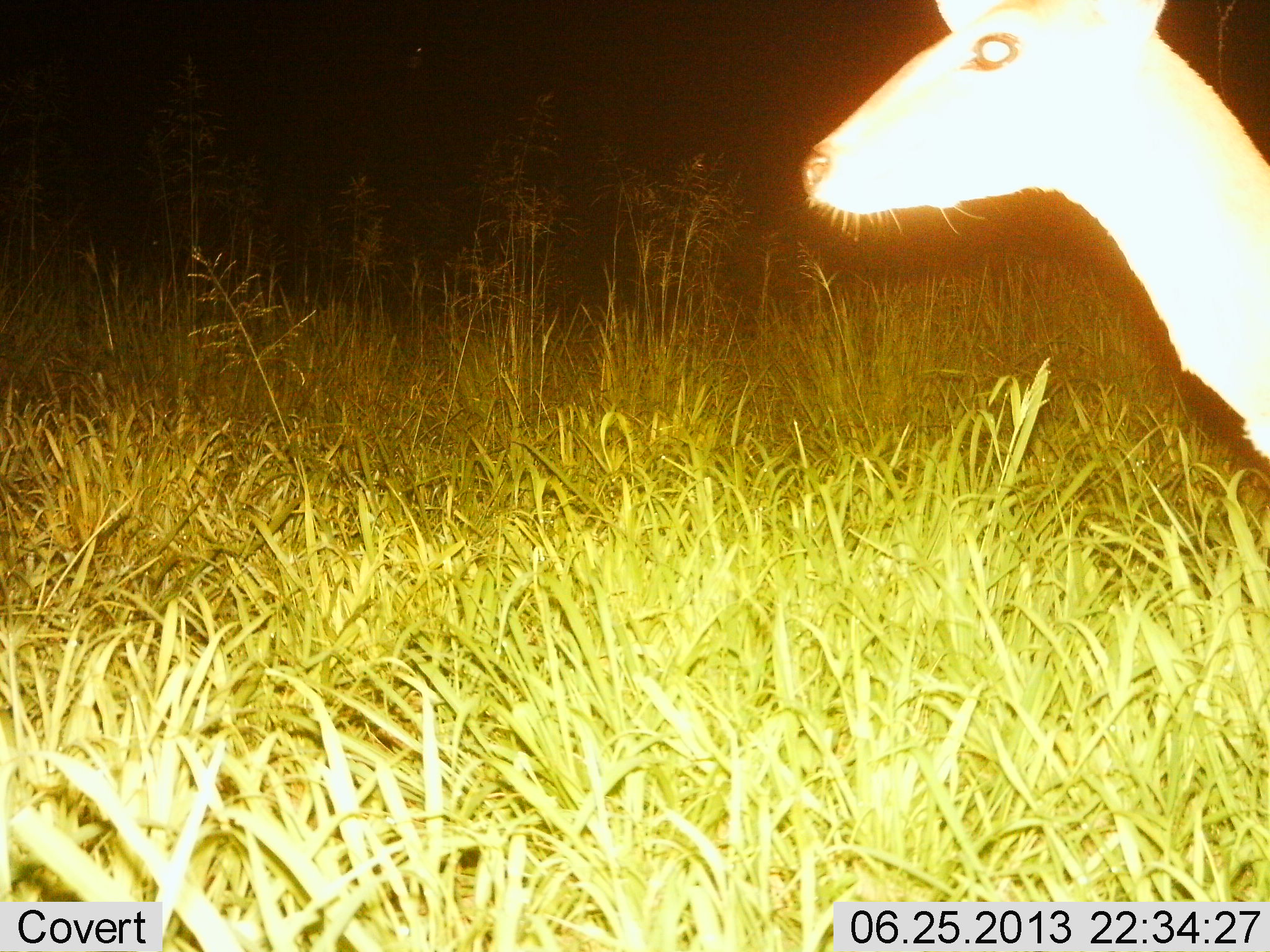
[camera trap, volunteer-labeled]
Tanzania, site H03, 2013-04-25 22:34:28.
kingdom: Animalia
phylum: Chordata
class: Mammalia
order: Artiodactyla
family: Bovidae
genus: Redunca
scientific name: Redunca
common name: reedbuck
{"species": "reedbuck (Redunca)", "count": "1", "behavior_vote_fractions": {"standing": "90%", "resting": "0%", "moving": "10%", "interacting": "0%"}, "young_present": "0%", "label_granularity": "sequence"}